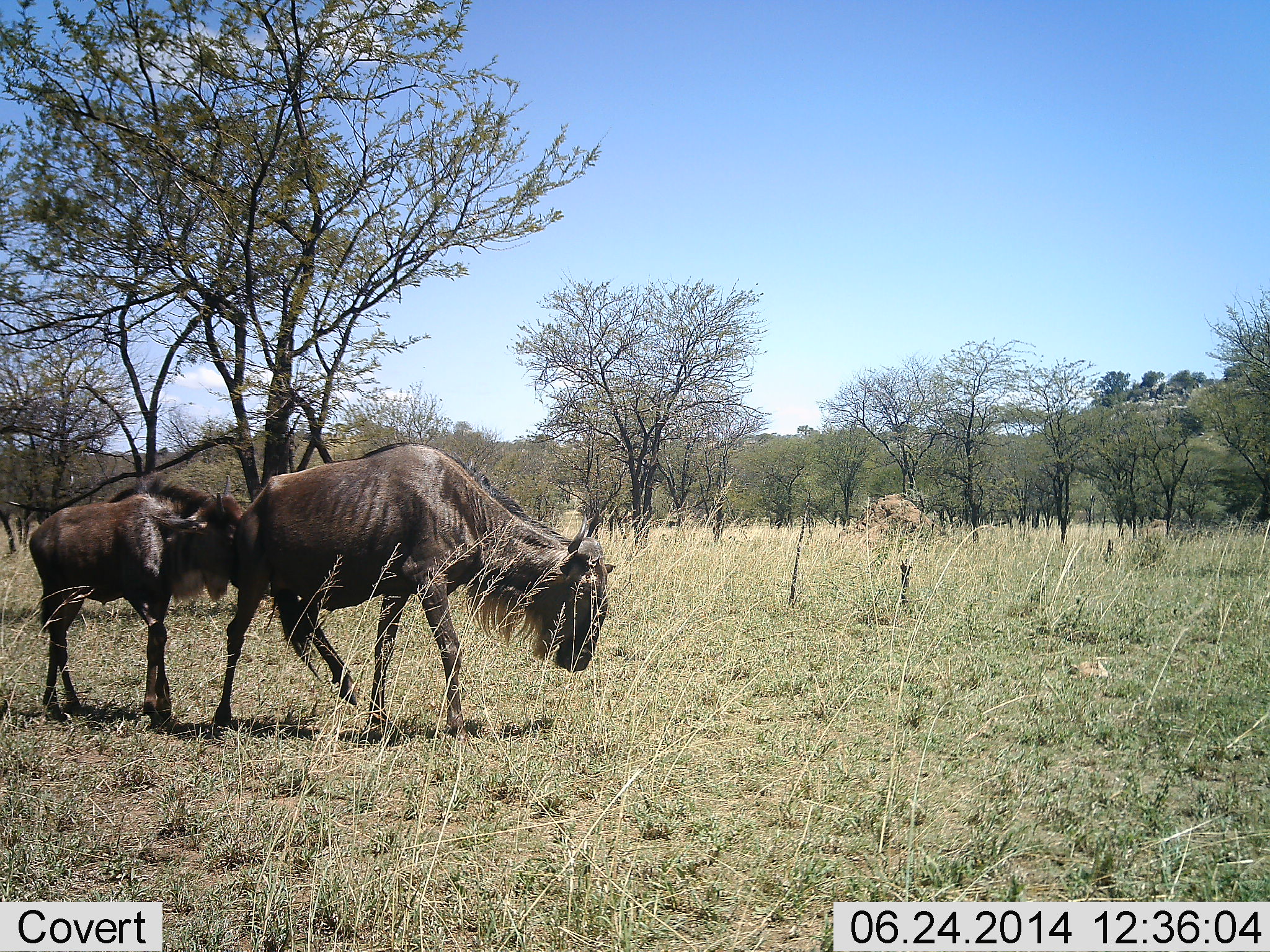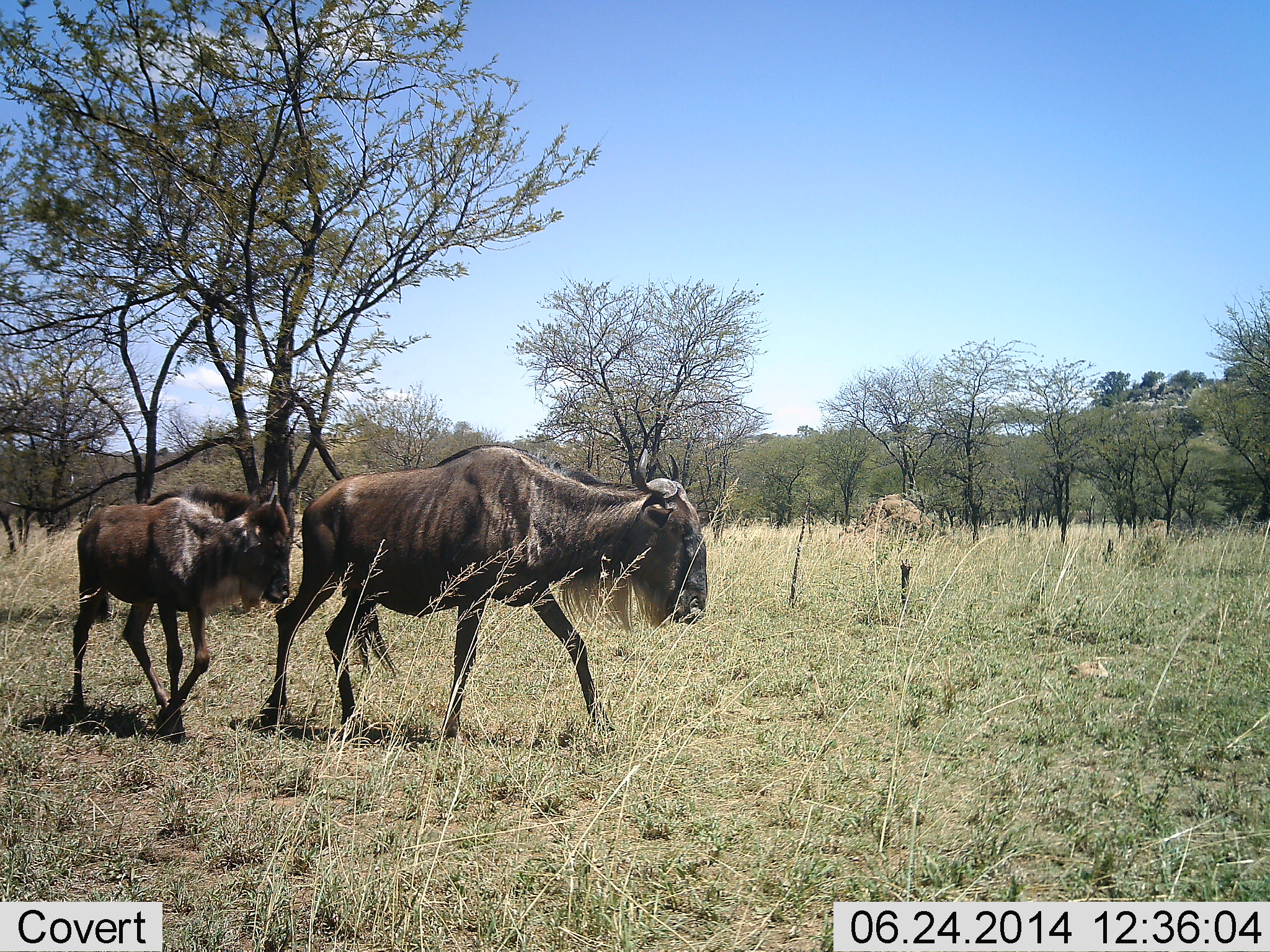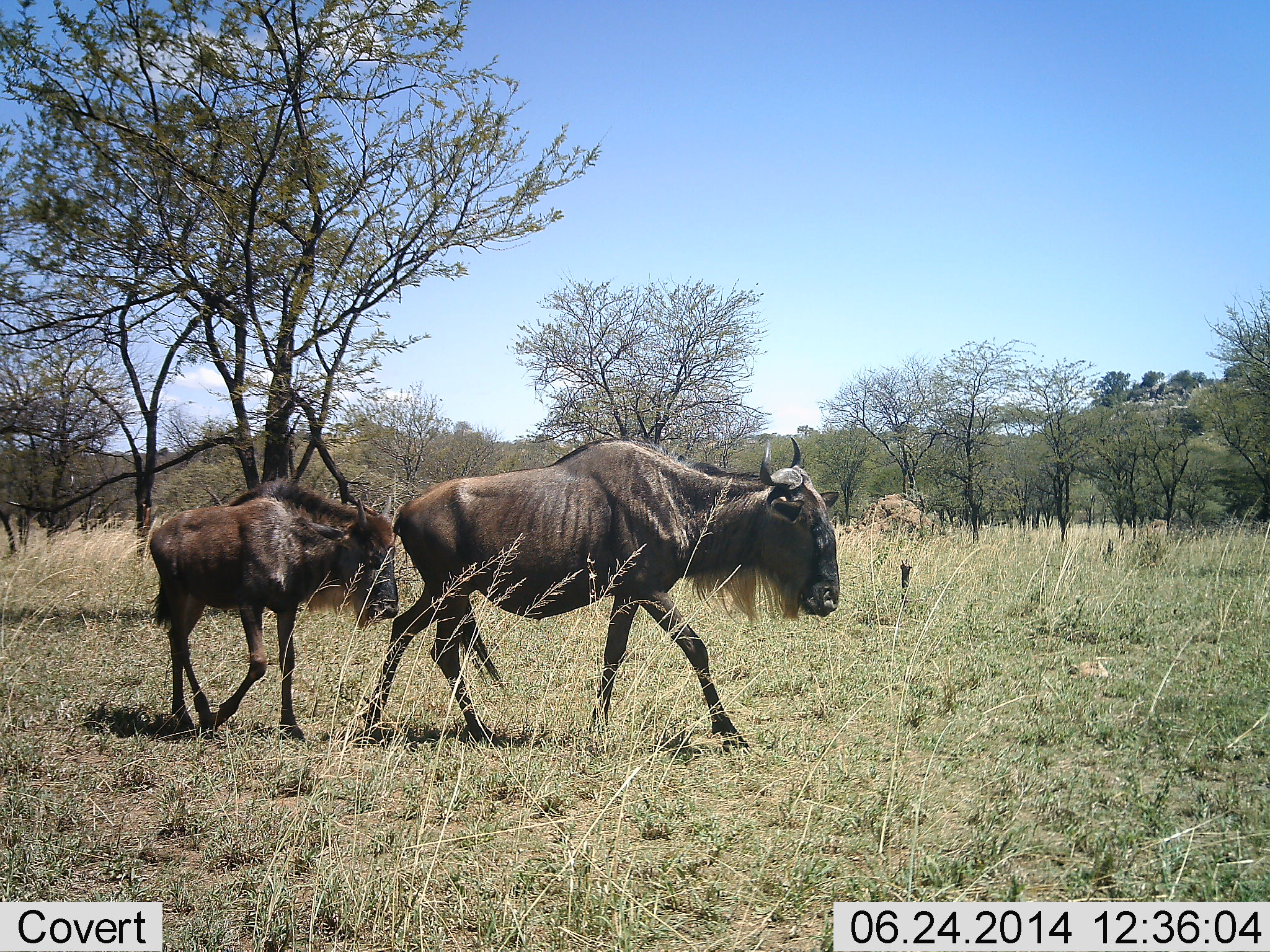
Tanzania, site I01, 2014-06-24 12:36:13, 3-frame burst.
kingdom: Animalia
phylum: Chordata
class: Mammalia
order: Artiodactyla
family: Bovidae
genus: Connochaetes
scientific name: Connochaetes taurinus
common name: blue wildebeest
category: wildebeest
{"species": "wildebeest (blue wildebeest) (Connochaetes taurinus)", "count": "2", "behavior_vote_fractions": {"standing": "10%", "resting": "0%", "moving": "100%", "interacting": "0%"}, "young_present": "80%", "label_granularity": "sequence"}